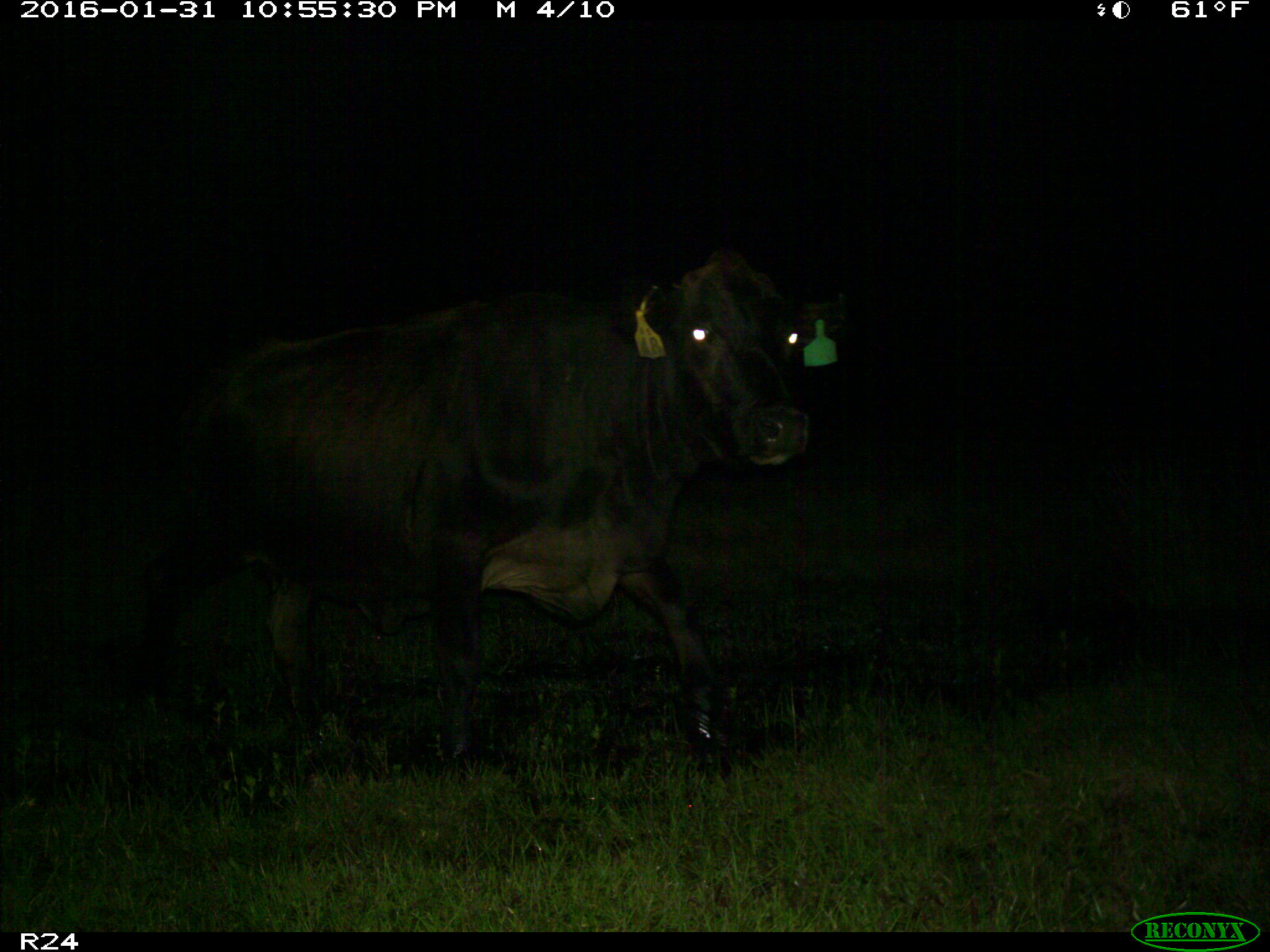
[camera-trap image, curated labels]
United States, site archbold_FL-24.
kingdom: Animalia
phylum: Chordata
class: Mammalia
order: Artiodactyla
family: Bovidae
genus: Bos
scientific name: Bos taurus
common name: domestic cow